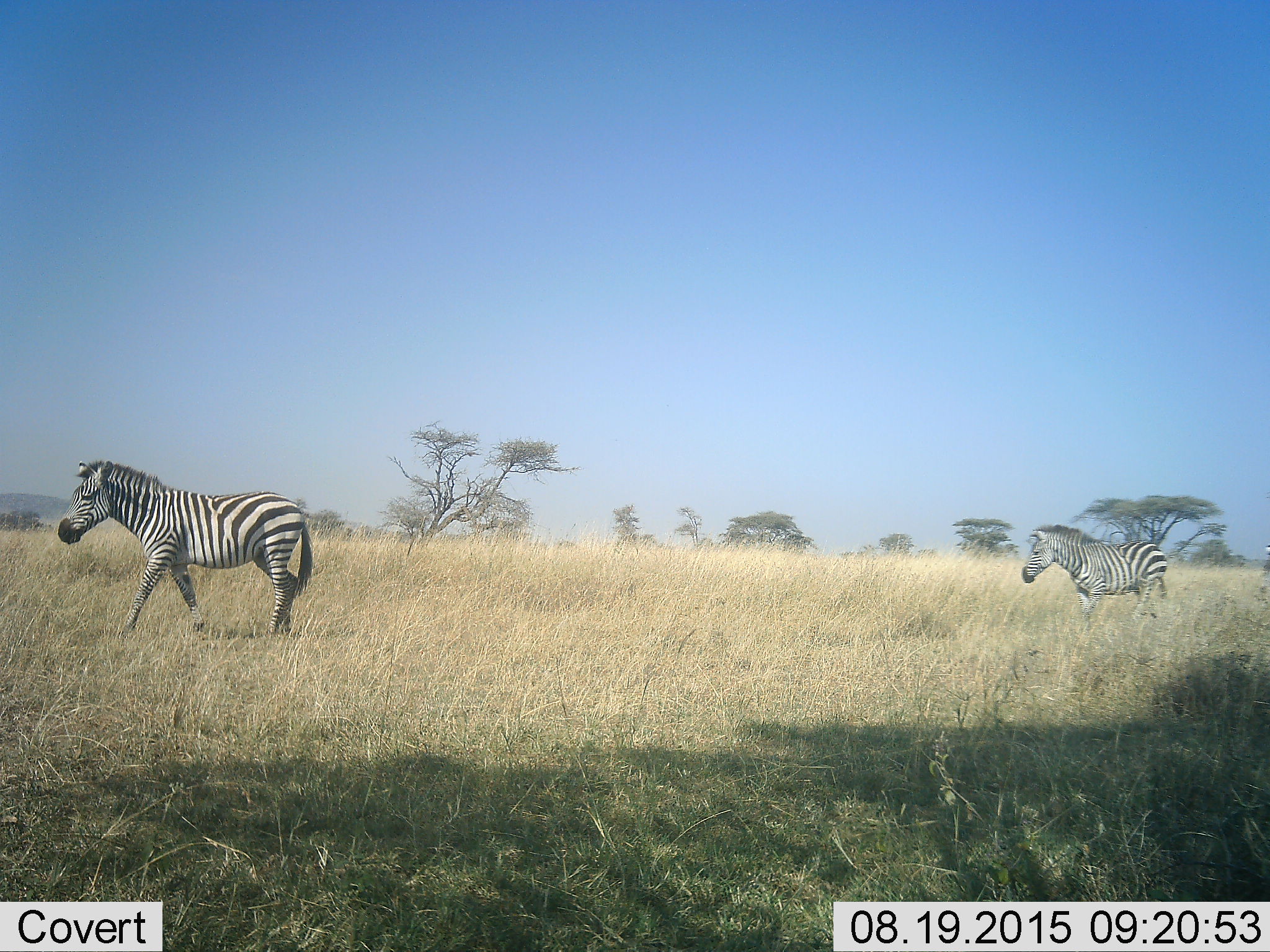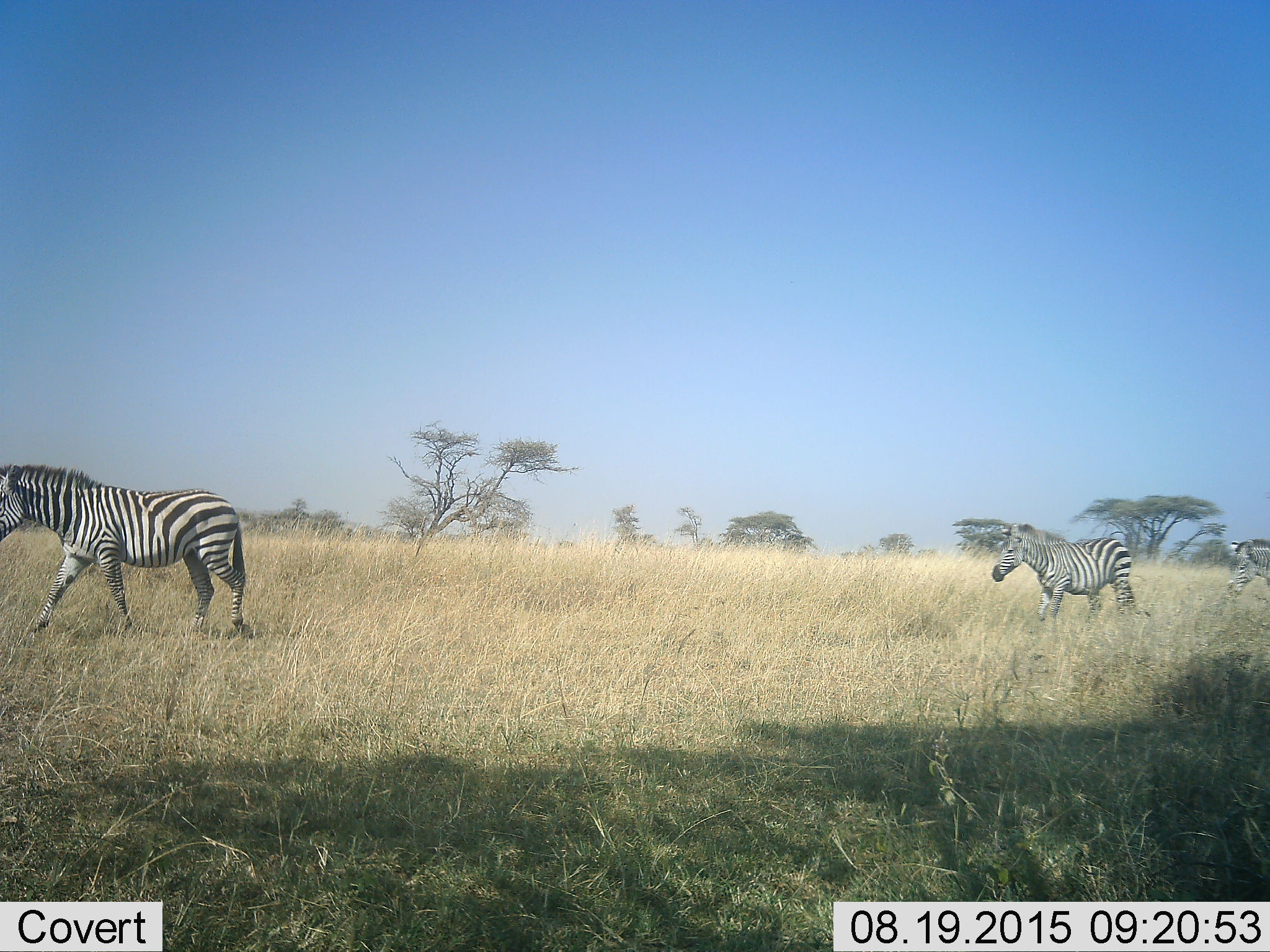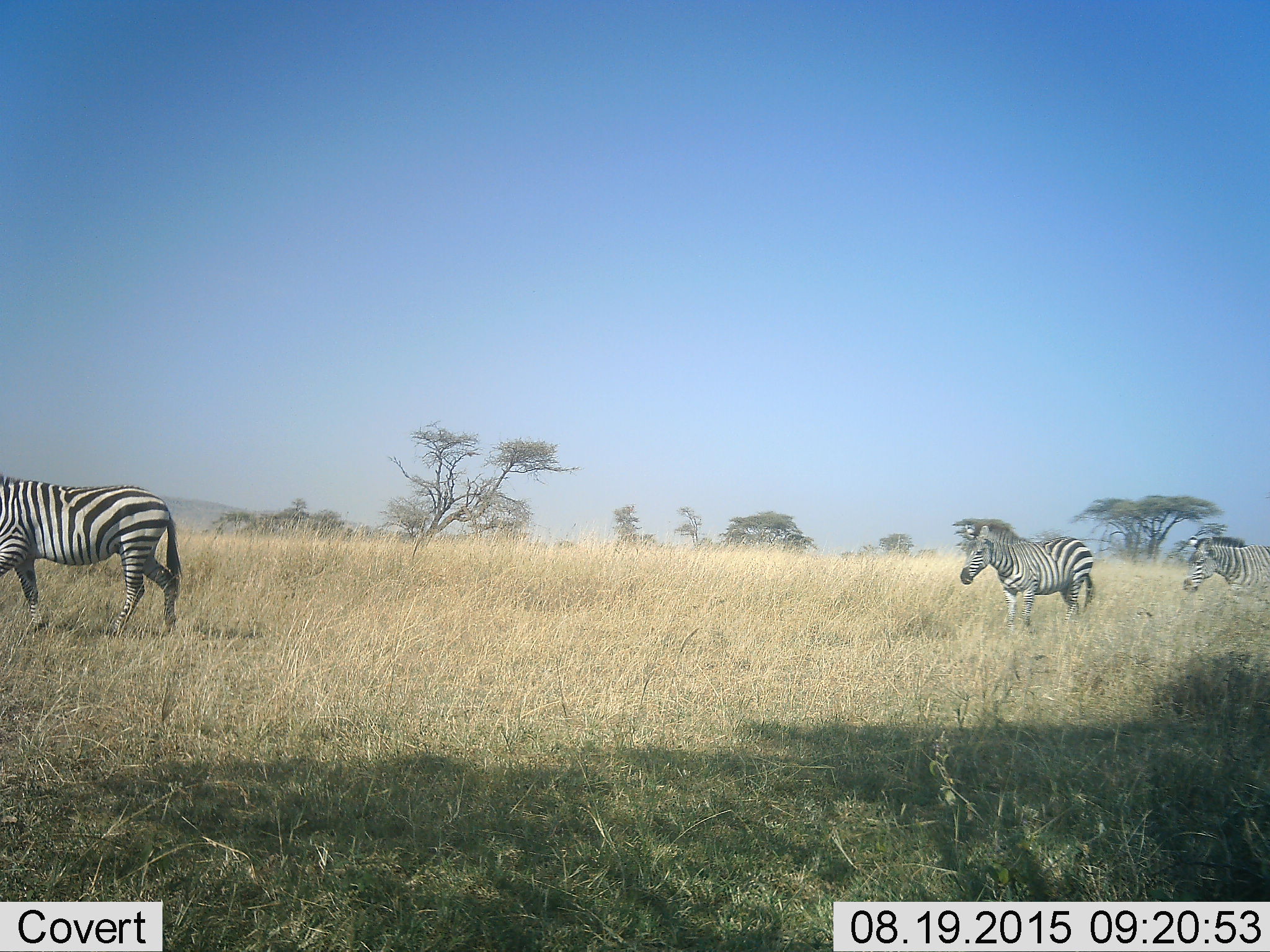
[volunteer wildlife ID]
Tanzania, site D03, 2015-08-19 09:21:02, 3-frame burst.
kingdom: Animalia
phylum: Chordata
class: Mammalia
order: Perissodactyla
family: Equidae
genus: Equus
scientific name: Equus quagga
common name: plains zebra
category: zebra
Zebra (plains zebra) (Equus quagga), count 3. Behavior (volunteer vote fractions): standing 6%, resting 0%, moving 100%, interacting 0%. Young present (vote fraction): 6%. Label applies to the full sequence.